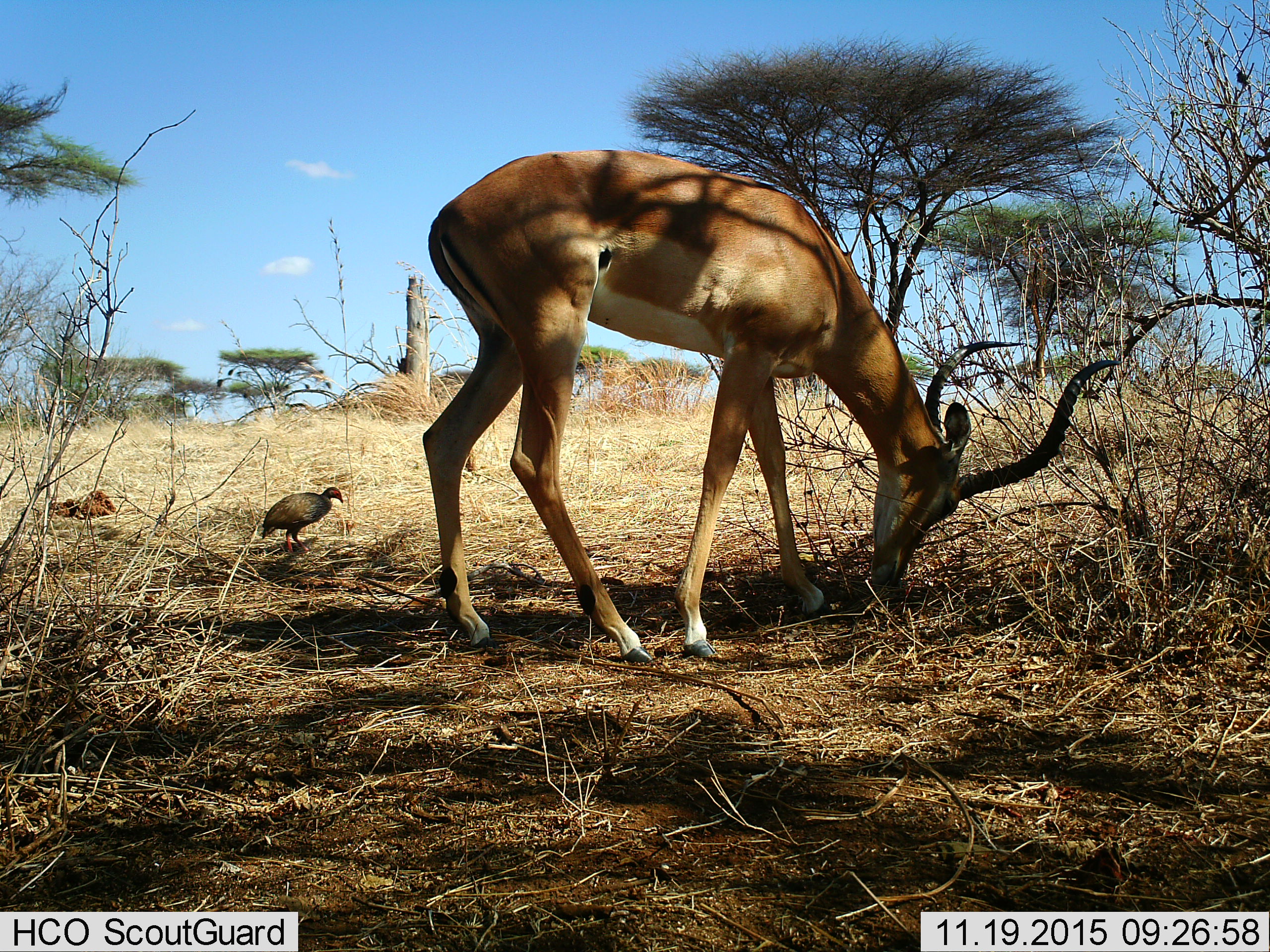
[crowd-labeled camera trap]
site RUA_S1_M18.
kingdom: Animalia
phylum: Chordata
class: Aves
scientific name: Aves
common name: bird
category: birdother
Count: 1.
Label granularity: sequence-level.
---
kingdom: Animalia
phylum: Chordata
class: Mammalia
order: Artiodactyla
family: Bovidae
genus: Aepyceros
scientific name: Aepyceros melampus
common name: impala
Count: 1.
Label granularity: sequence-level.